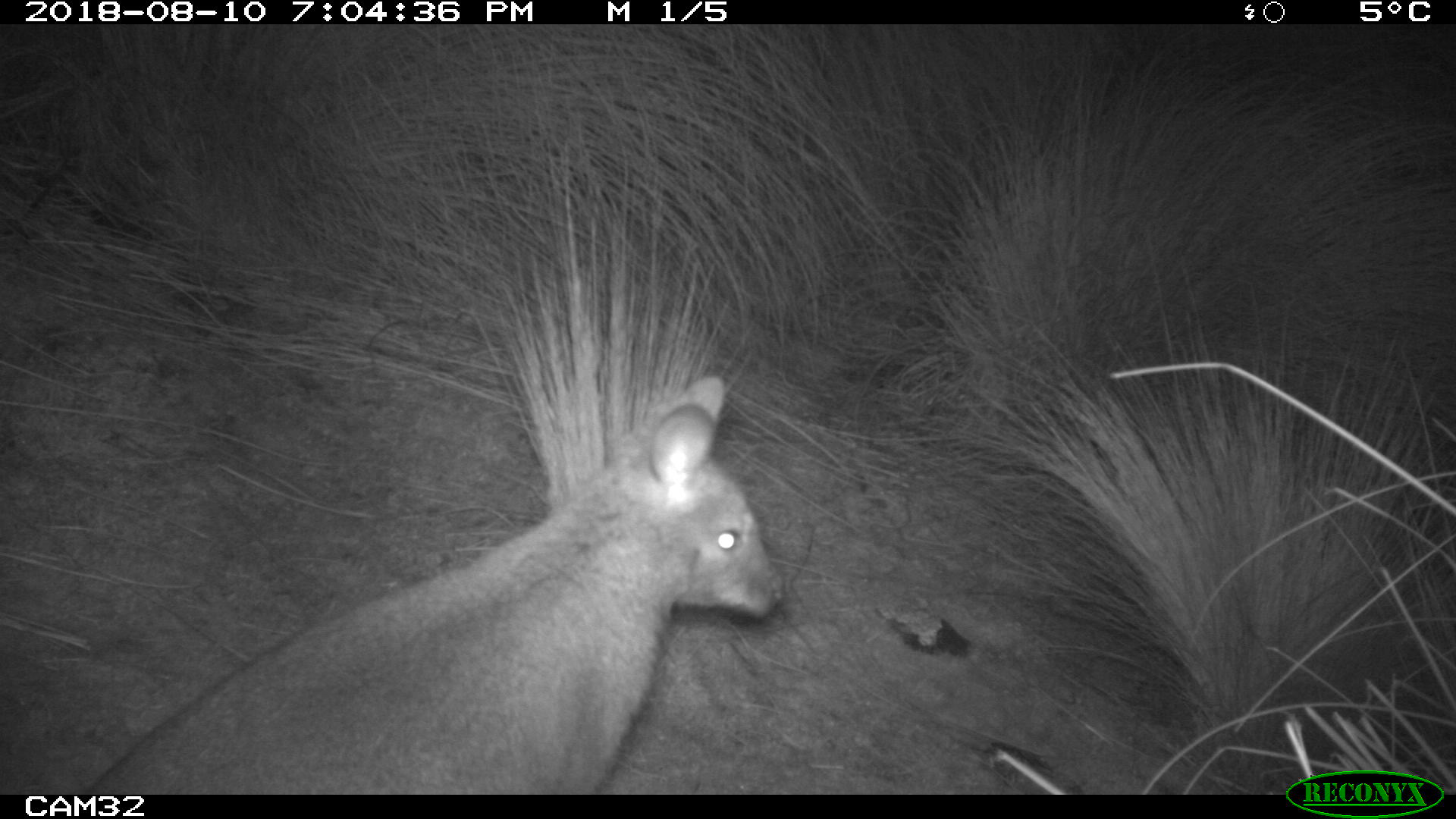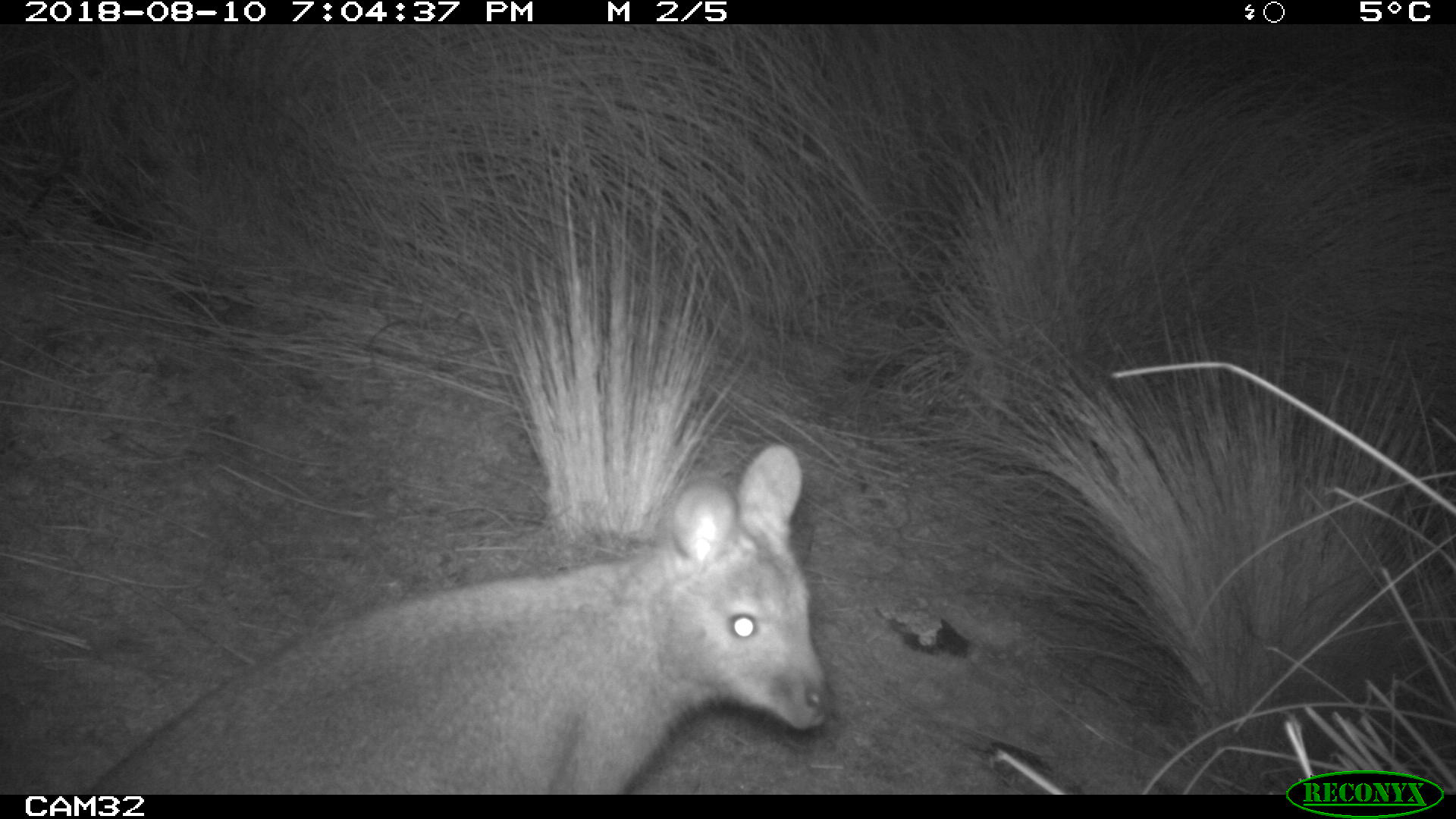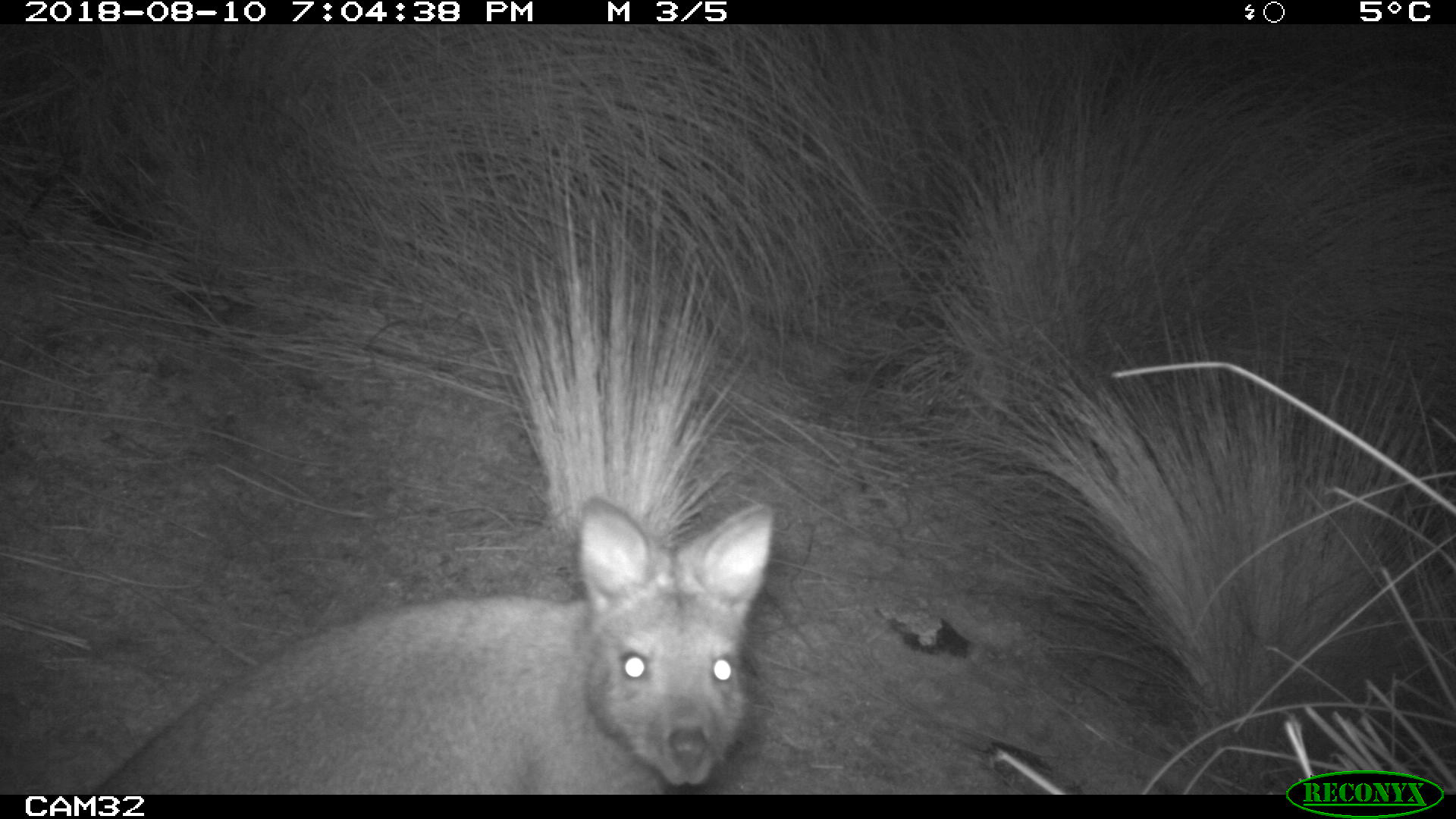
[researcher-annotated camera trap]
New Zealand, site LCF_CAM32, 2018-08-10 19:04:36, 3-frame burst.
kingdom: Animalia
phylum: Chordata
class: Mammalia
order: Diprotodontia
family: Macropodidae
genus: Notamacropus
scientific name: Notamacropus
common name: wallaby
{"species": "wallaby (Notamacropus)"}